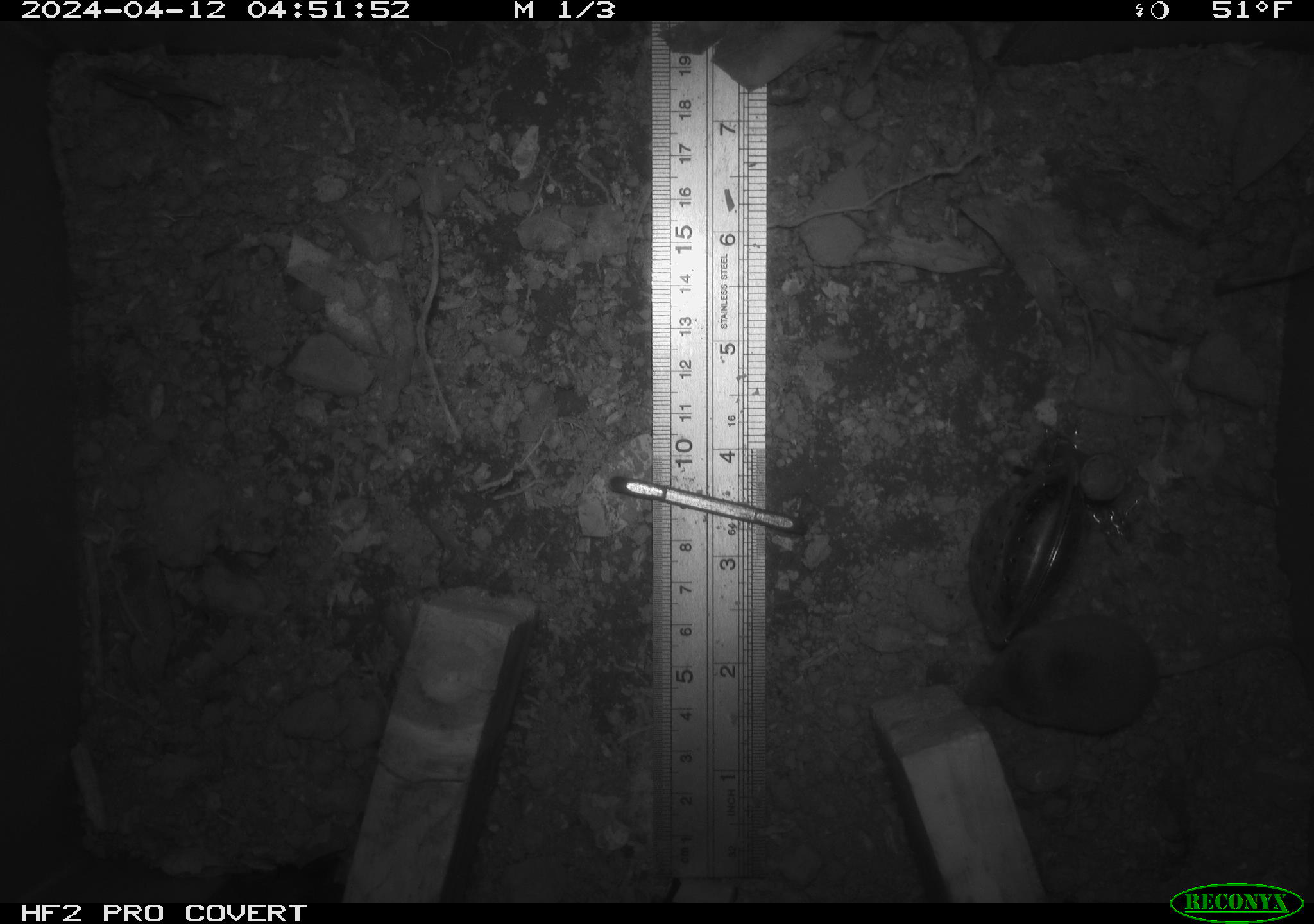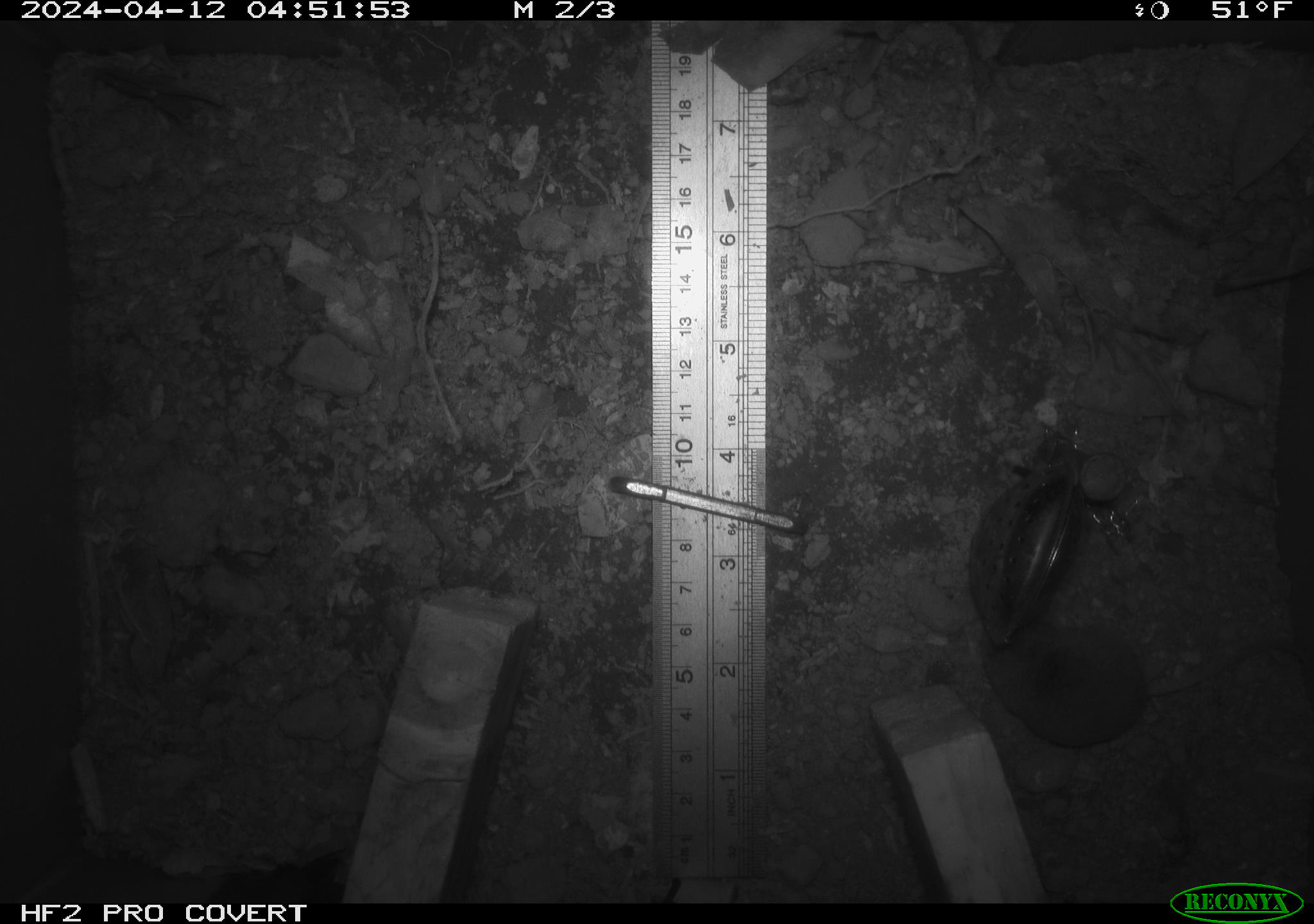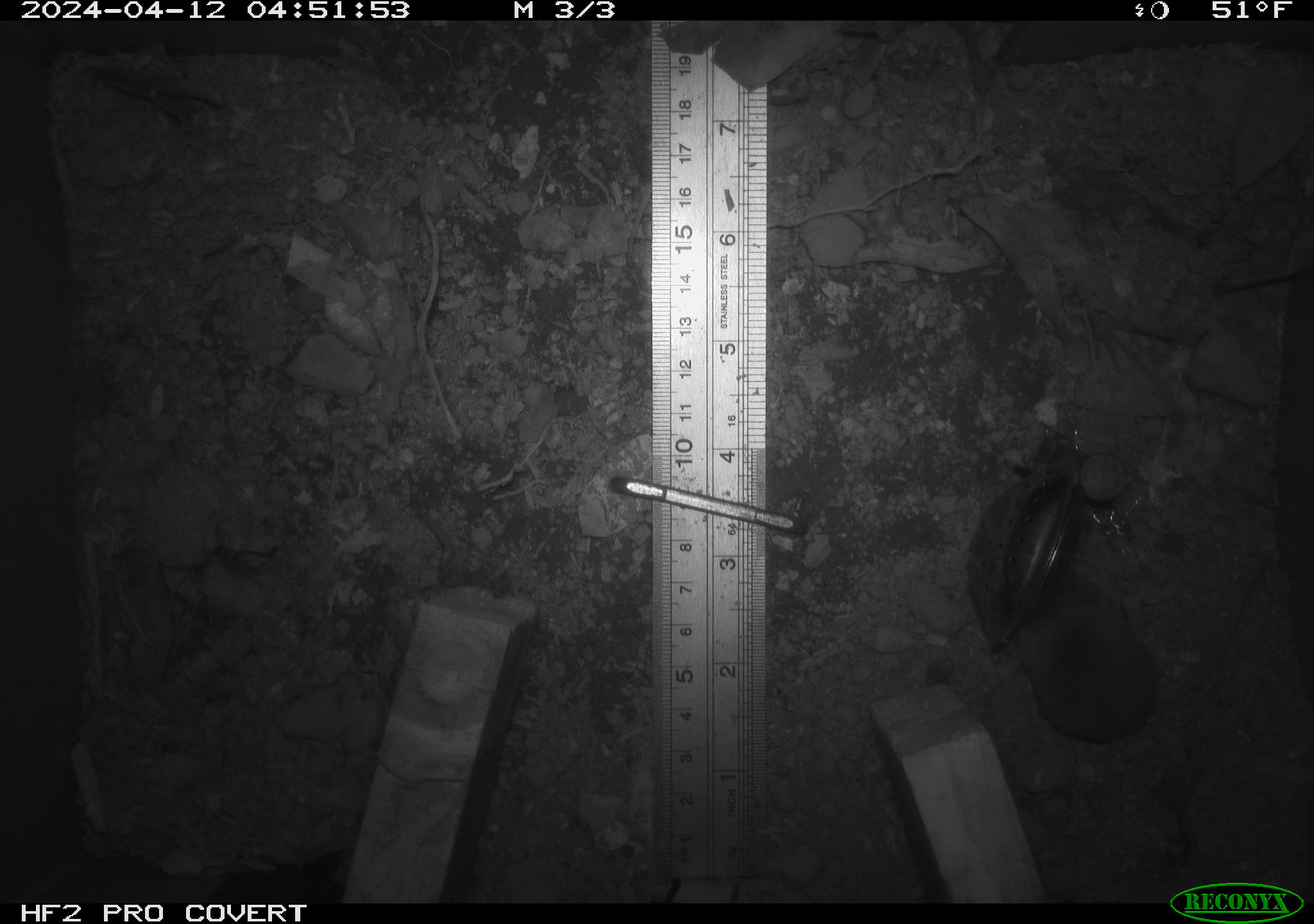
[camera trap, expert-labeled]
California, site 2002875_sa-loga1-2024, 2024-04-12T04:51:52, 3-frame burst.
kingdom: Animalia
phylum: Chordata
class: Mammalia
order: Eulipotyphla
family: Soricidae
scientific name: Soricidae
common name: shrews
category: soricidae family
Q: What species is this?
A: Soricidae family (shrews) (Soricidae).